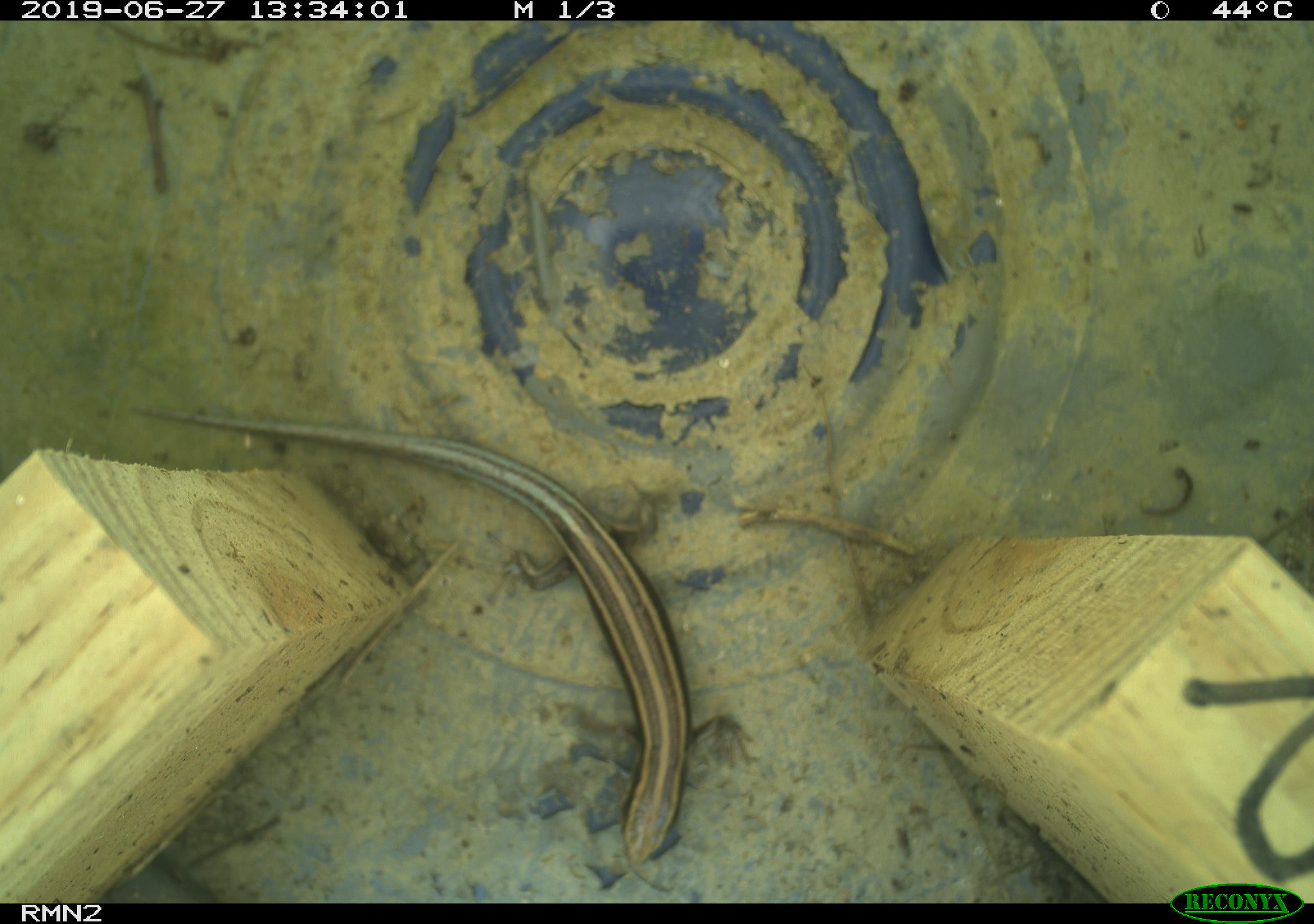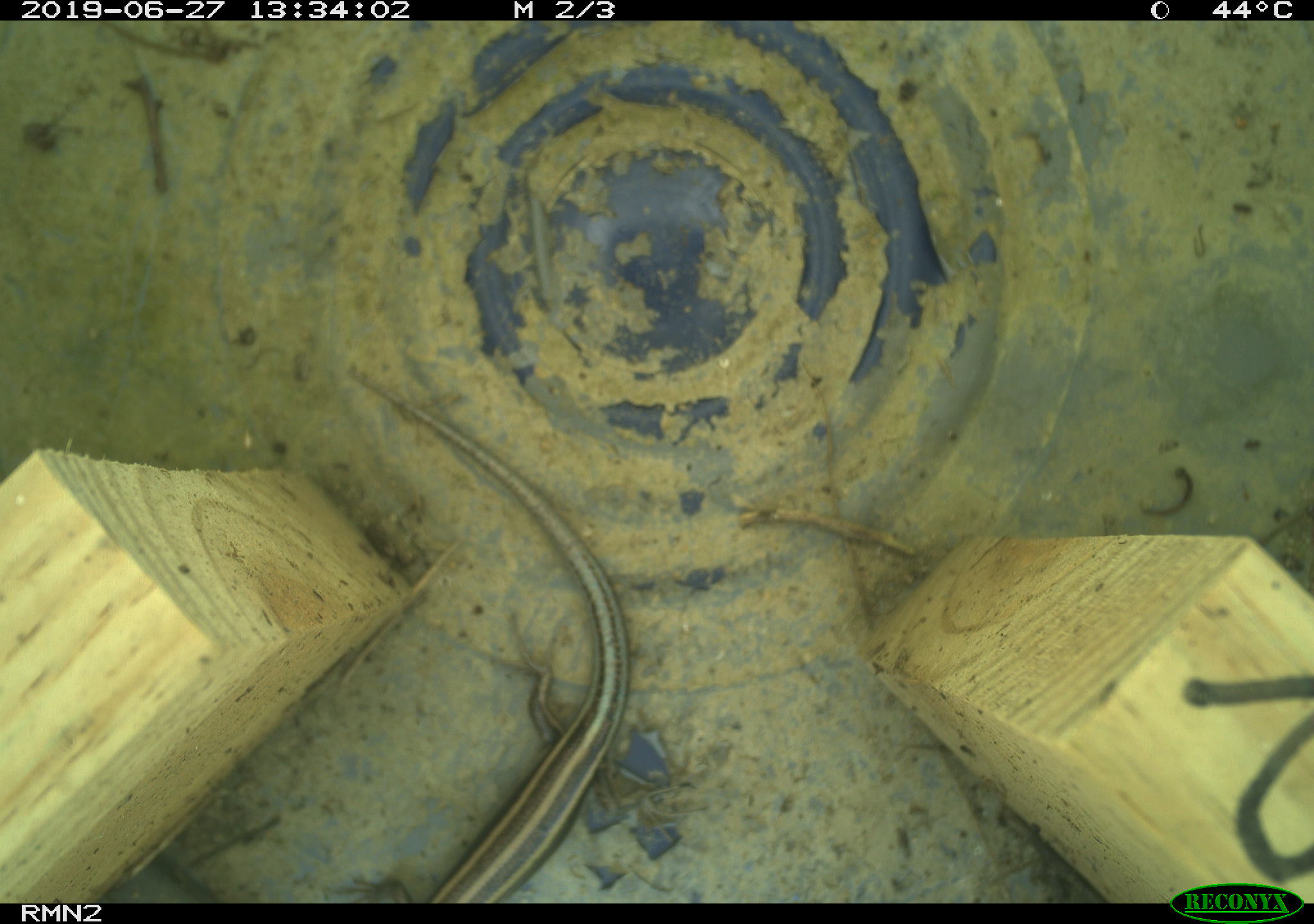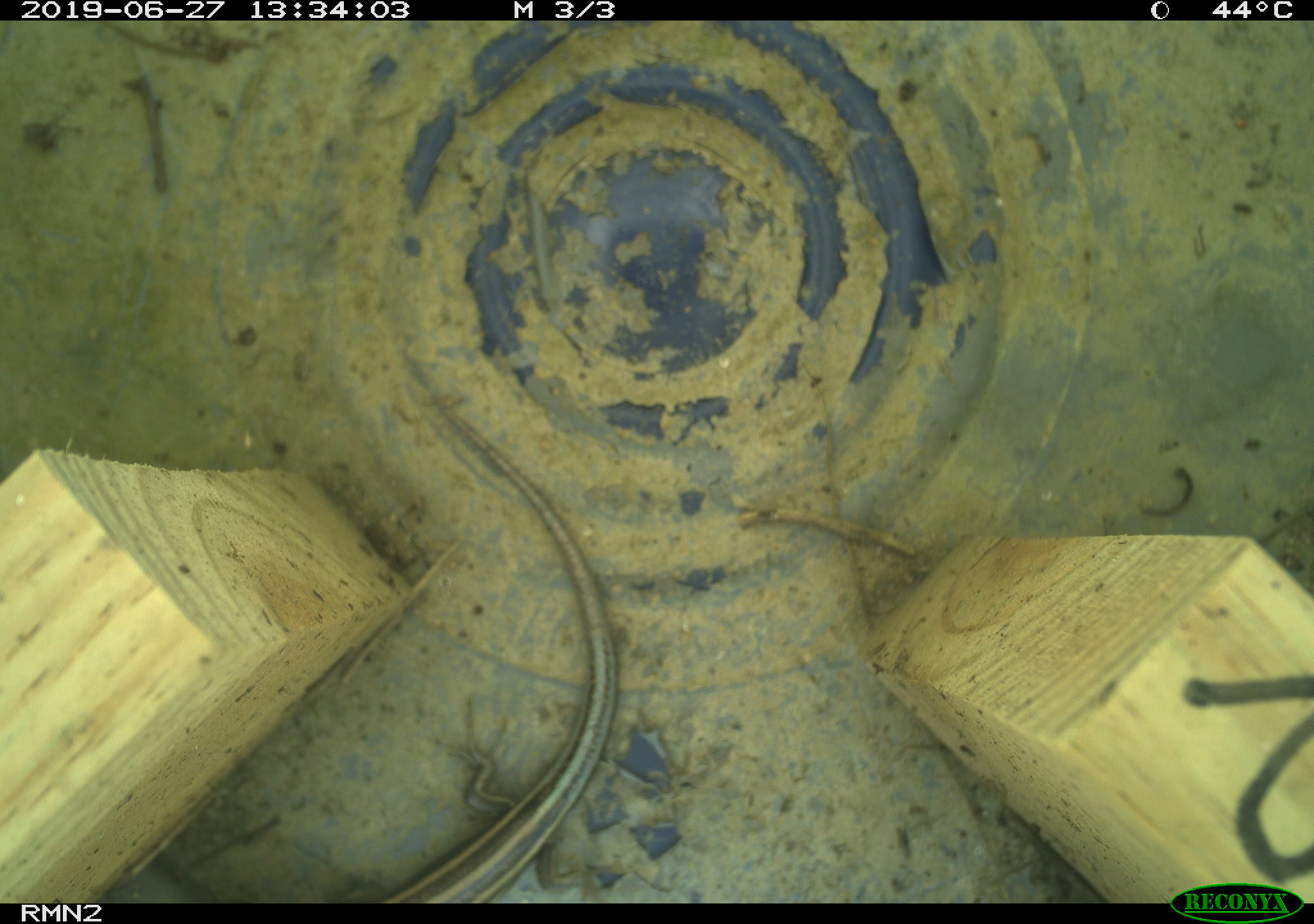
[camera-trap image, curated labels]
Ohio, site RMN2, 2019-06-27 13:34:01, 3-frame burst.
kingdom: Animalia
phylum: Chordata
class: Reptilia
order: Squamata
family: Scincidae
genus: Plestiodon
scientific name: Plestiodon fasciatus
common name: common five-lined skink